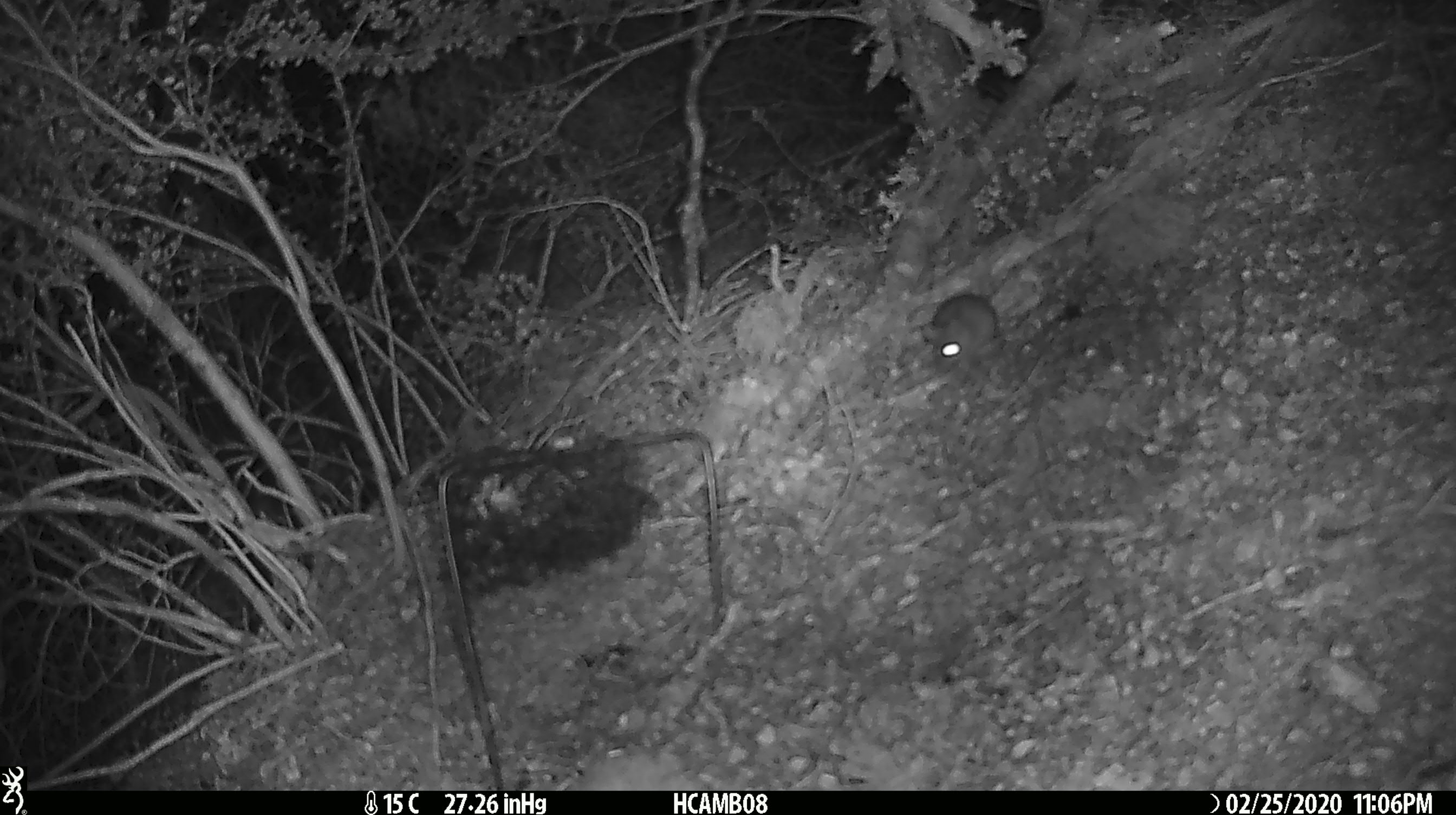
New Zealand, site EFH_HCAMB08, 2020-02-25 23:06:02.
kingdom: Animalia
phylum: Chordata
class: Mammalia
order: Rodentia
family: Muridae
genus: Mus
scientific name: Mus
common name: mouse